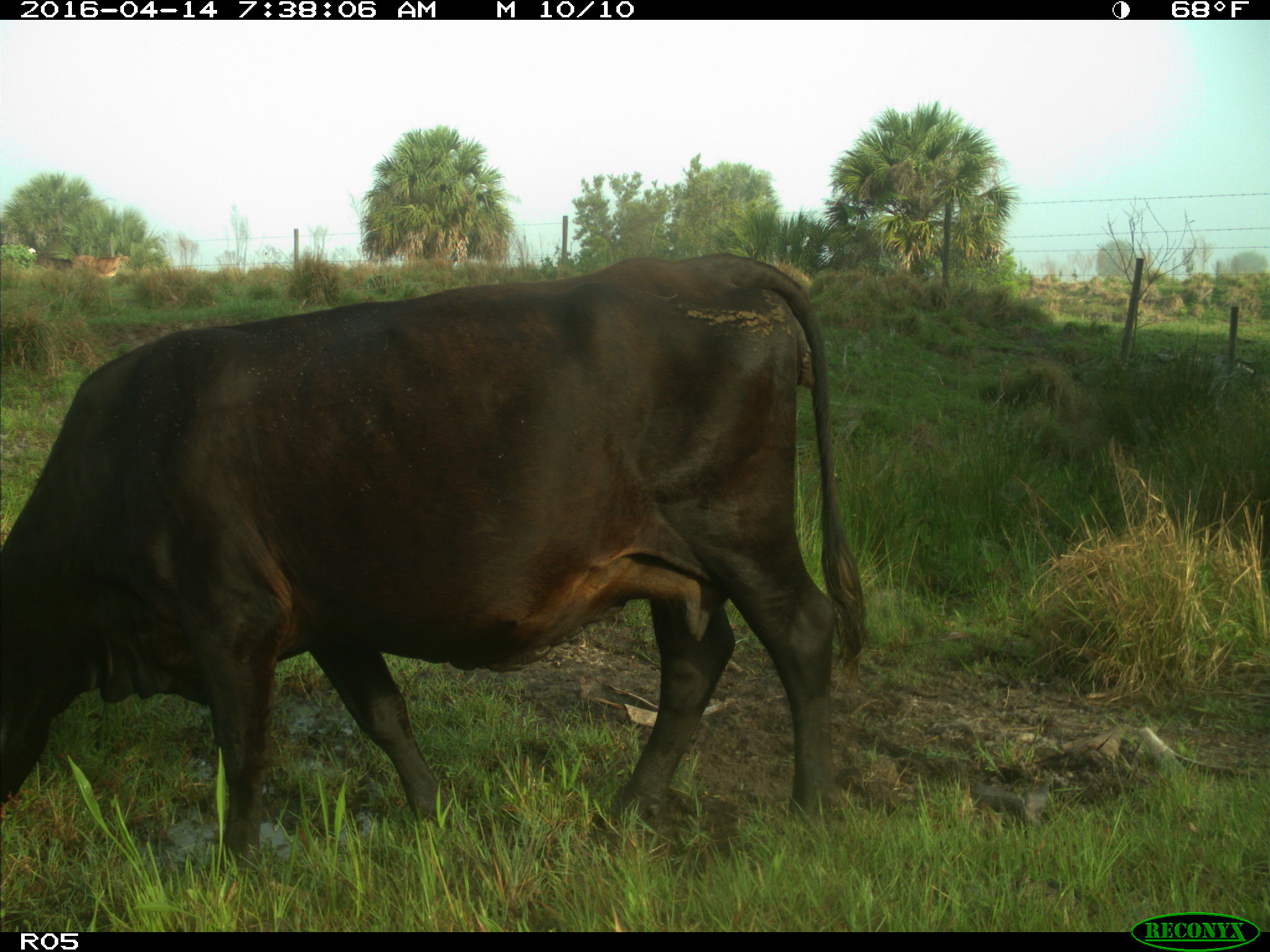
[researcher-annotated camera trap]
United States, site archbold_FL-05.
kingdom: Animalia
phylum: Chordata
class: Mammalia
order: Artiodactyla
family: Bovidae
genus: Bos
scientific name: Bos taurus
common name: domestic cow